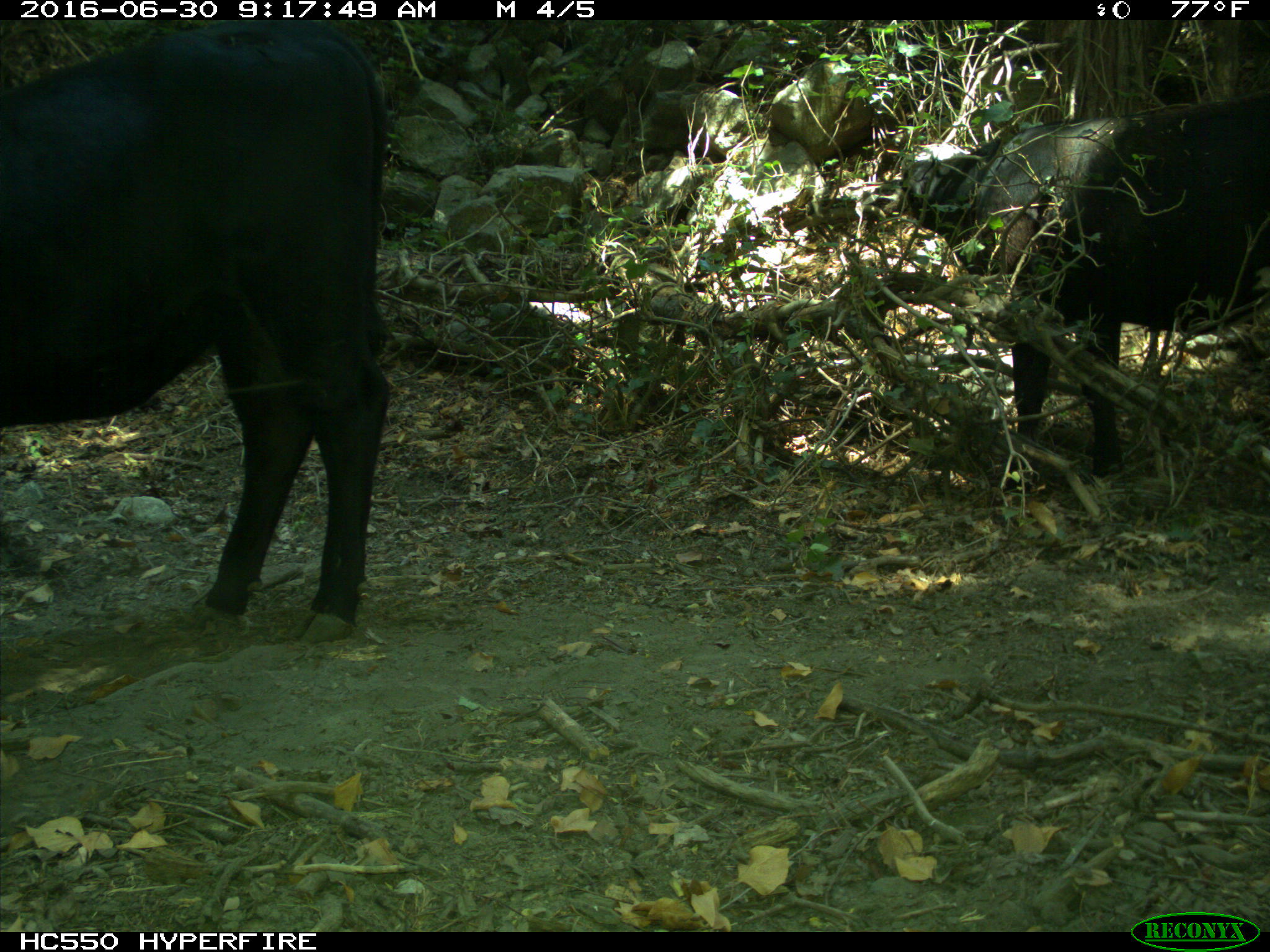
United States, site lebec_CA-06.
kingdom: Animalia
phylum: Chordata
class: Mammalia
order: Artiodactyla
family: Bovidae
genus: Bos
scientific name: Bos taurus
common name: domestic cow